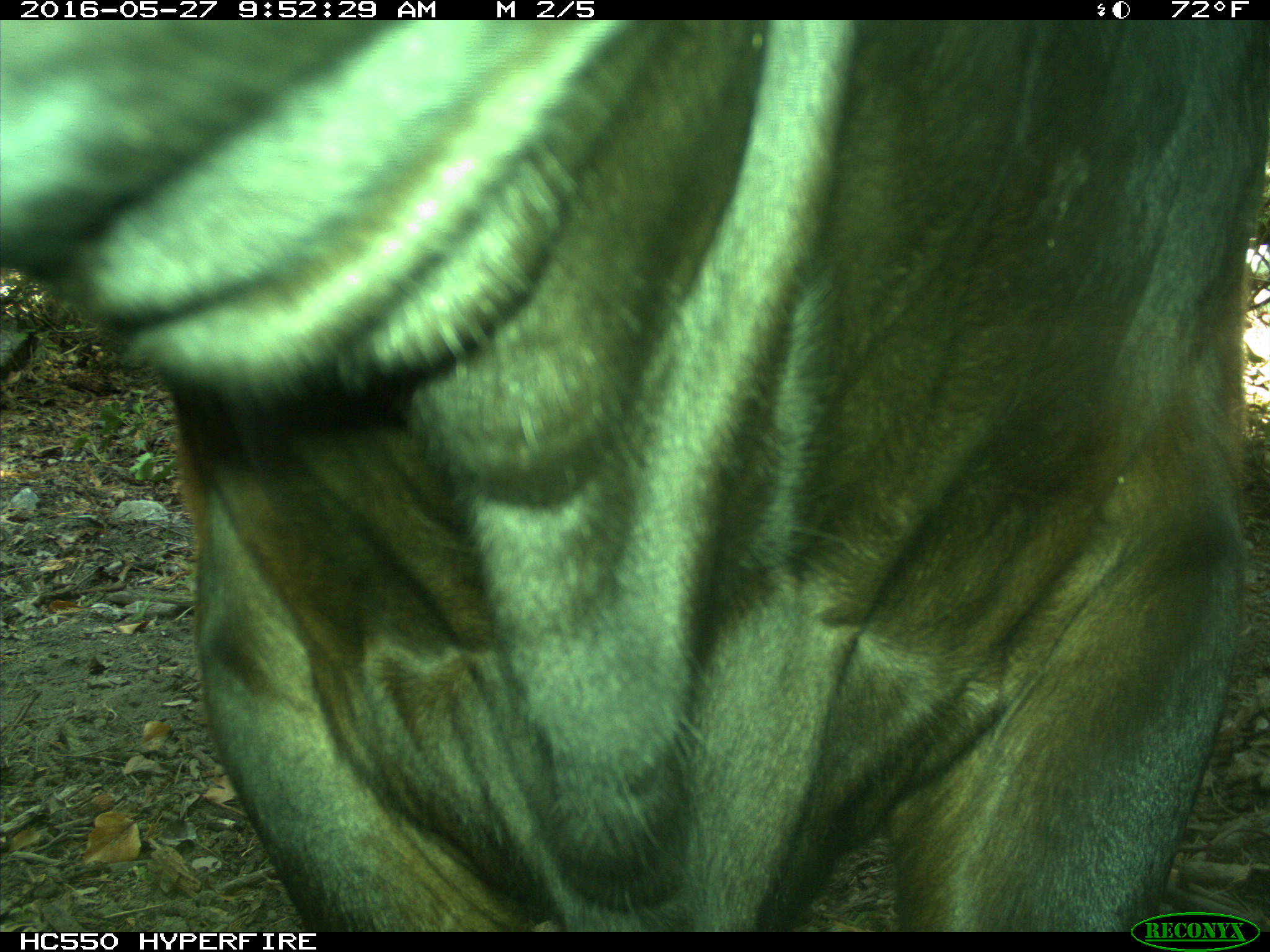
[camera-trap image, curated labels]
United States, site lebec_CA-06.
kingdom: Animalia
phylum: Chordata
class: Mammalia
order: Artiodactyla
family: Bovidae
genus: Bos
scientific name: Bos taurus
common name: domestic cow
Bos taurus (domestic cow).